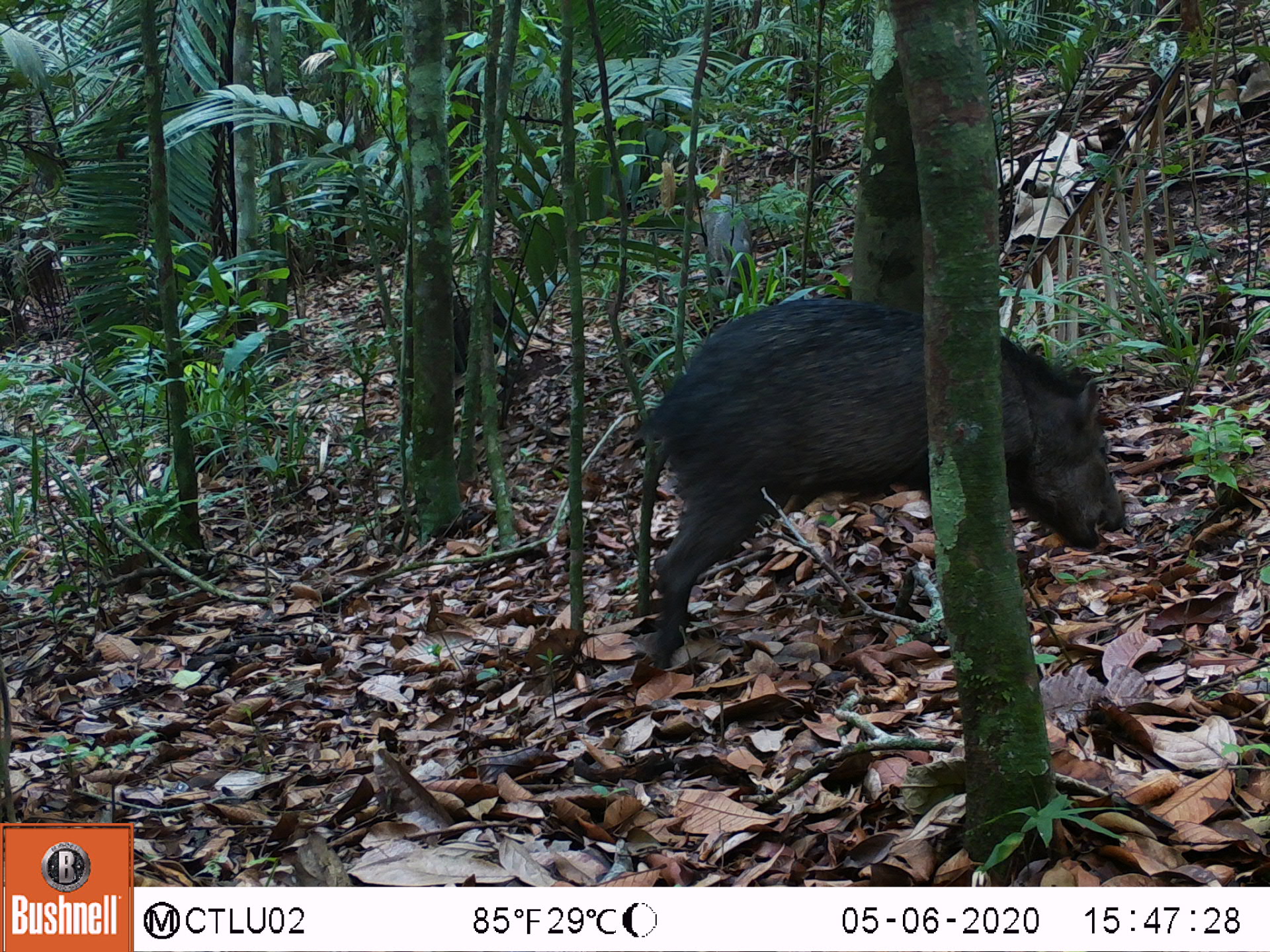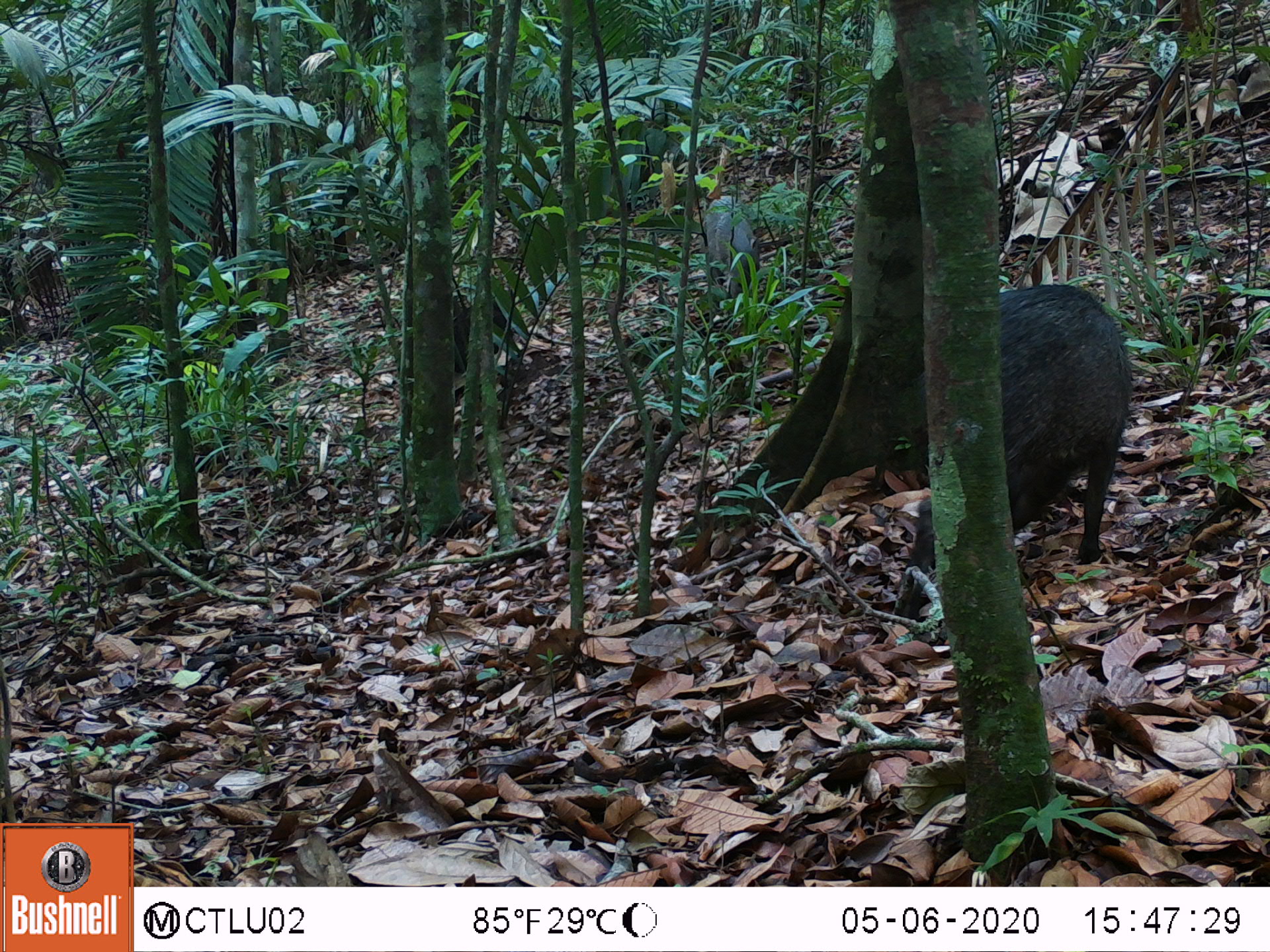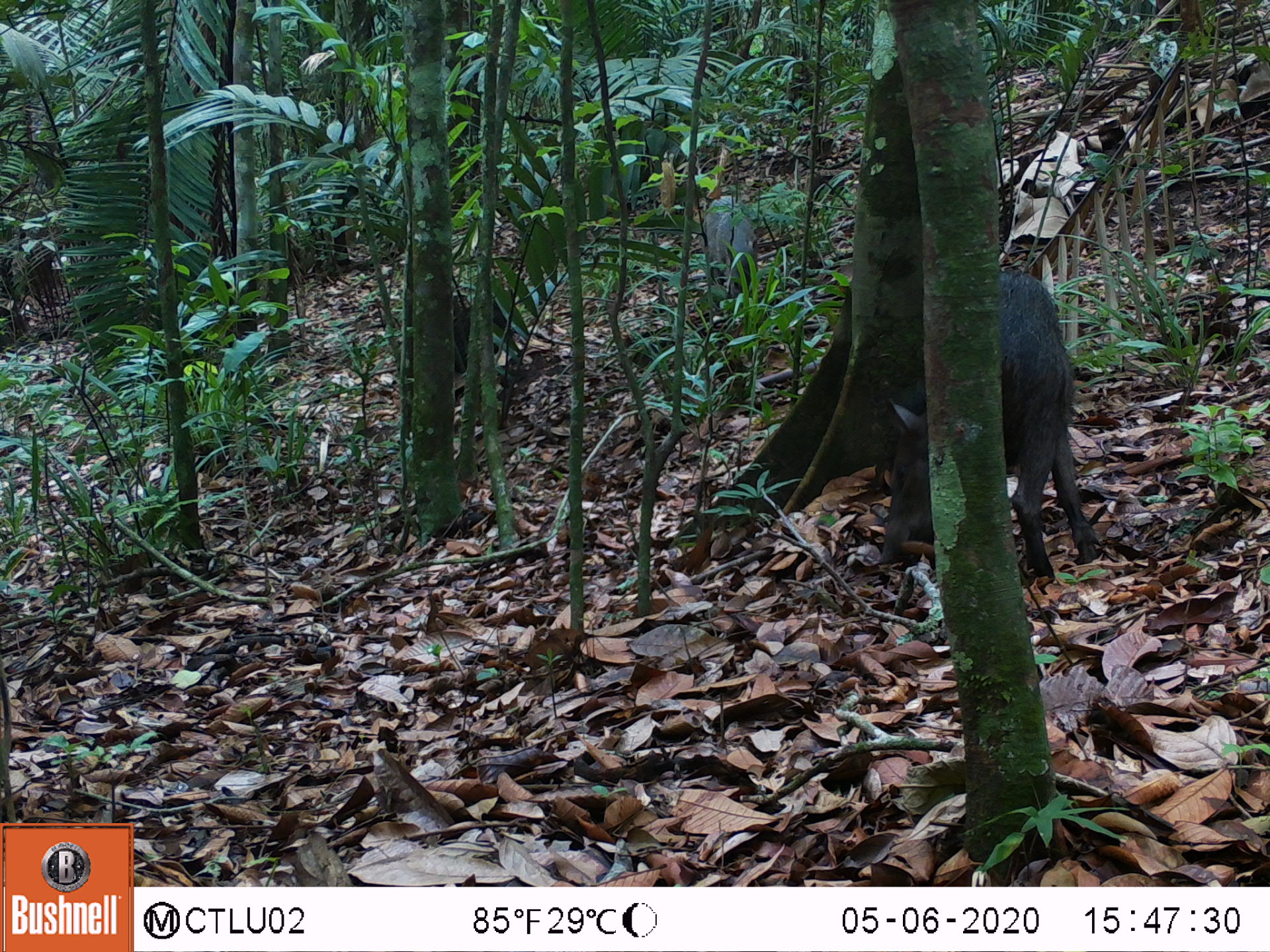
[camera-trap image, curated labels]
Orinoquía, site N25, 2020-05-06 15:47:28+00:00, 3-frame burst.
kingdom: Animalia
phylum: Chordata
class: Mammalia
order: Artiodactyla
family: Tayassuidae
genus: Pecari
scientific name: Pecari tajacu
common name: collared peccary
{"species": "collared peccary (Pecari tajacu)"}